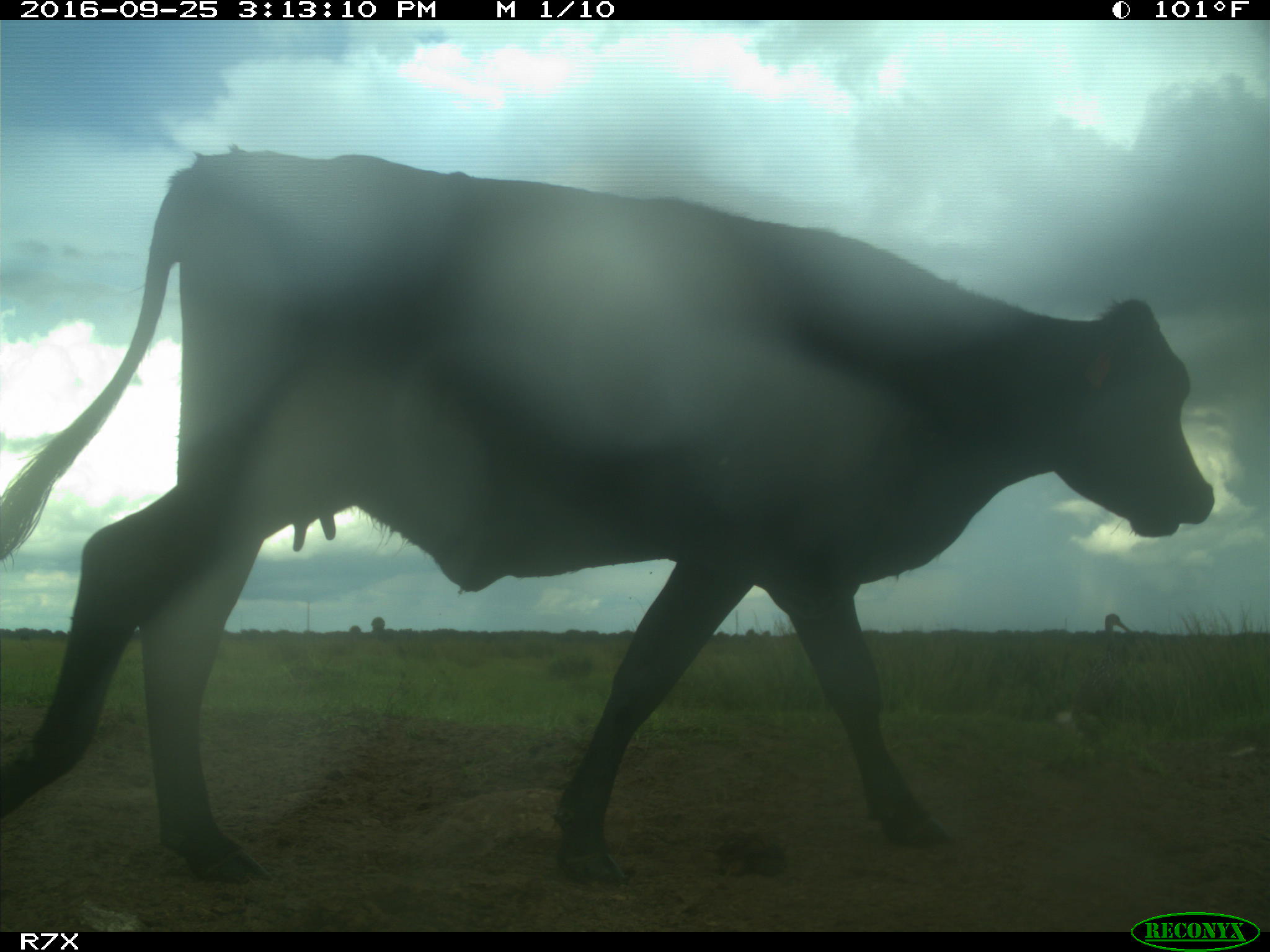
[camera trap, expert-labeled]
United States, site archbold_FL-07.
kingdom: Animalia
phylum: Chordata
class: Mammalia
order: Artiodactyla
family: Bovidae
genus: Bos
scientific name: Bos taurus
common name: domestic cow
Bos taurus (domestic cow).